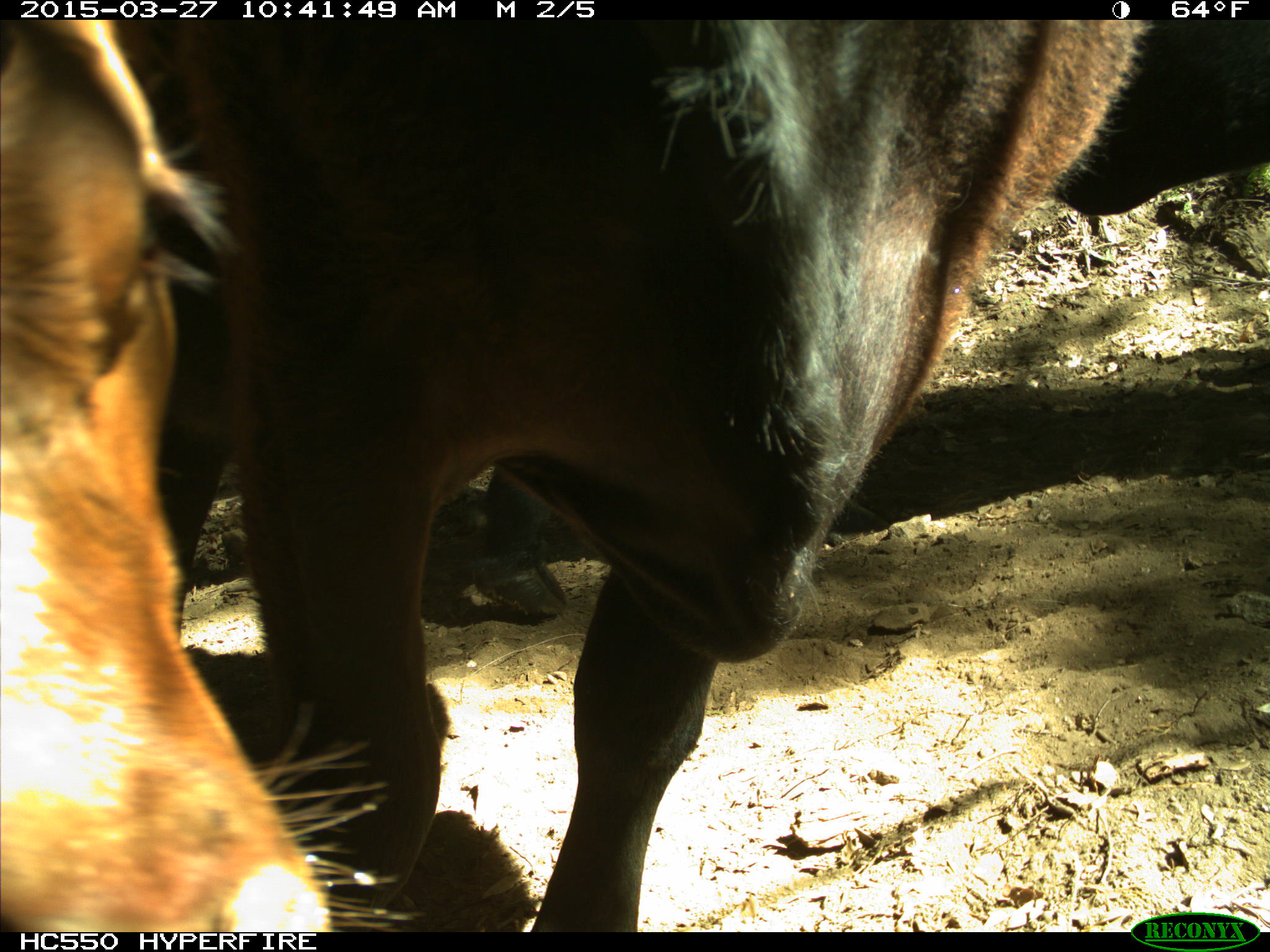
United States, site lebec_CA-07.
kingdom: Animalia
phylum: Chordata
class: Mammalia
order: Artiodactyla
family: Bovidae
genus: Bos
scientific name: Bos taurus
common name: domestic cow